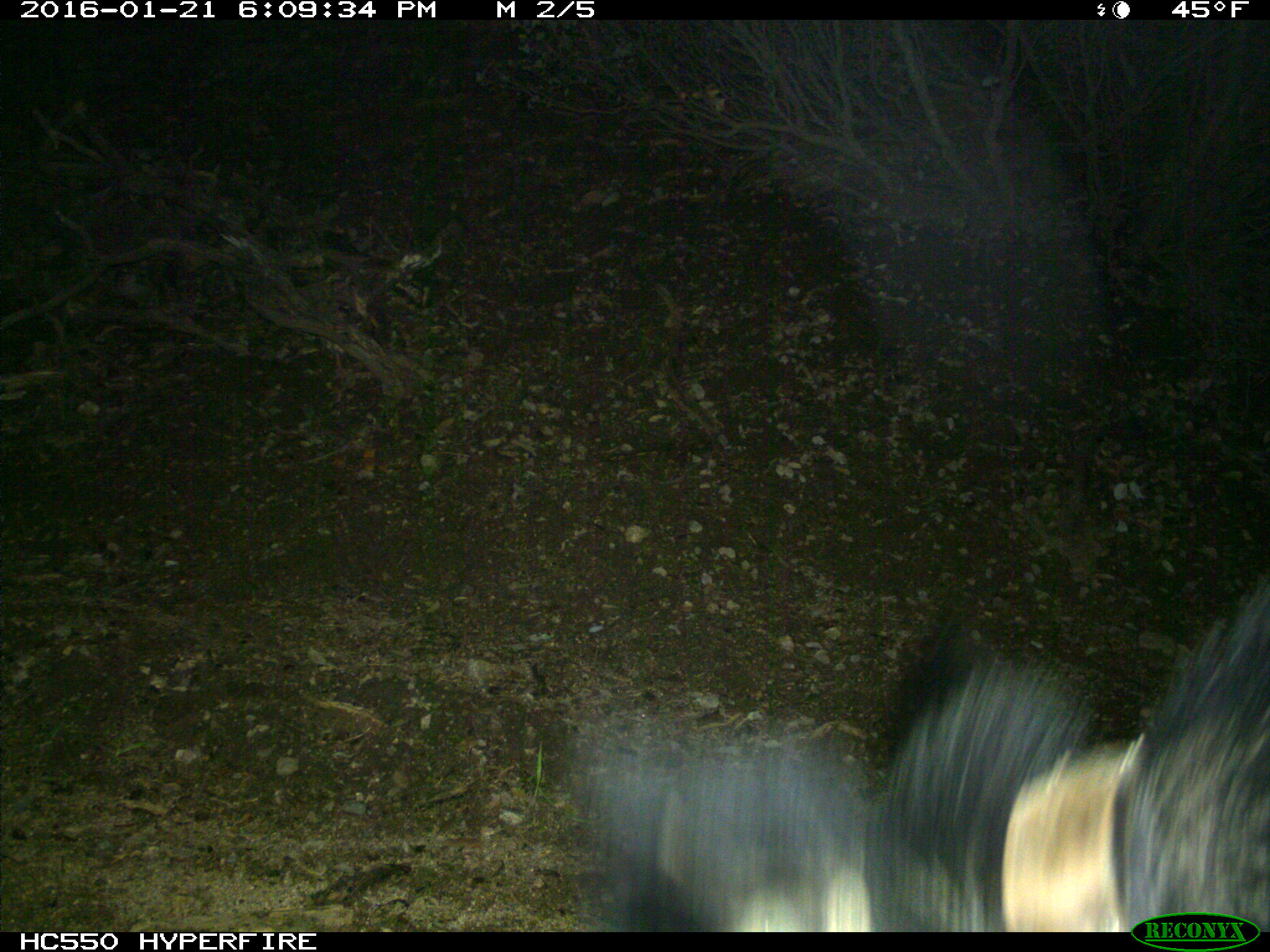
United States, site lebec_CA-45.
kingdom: Animalia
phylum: Chordata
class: Mammalia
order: Artiodactyla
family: Suidae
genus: Sus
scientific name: Sus scrofa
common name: wild boar